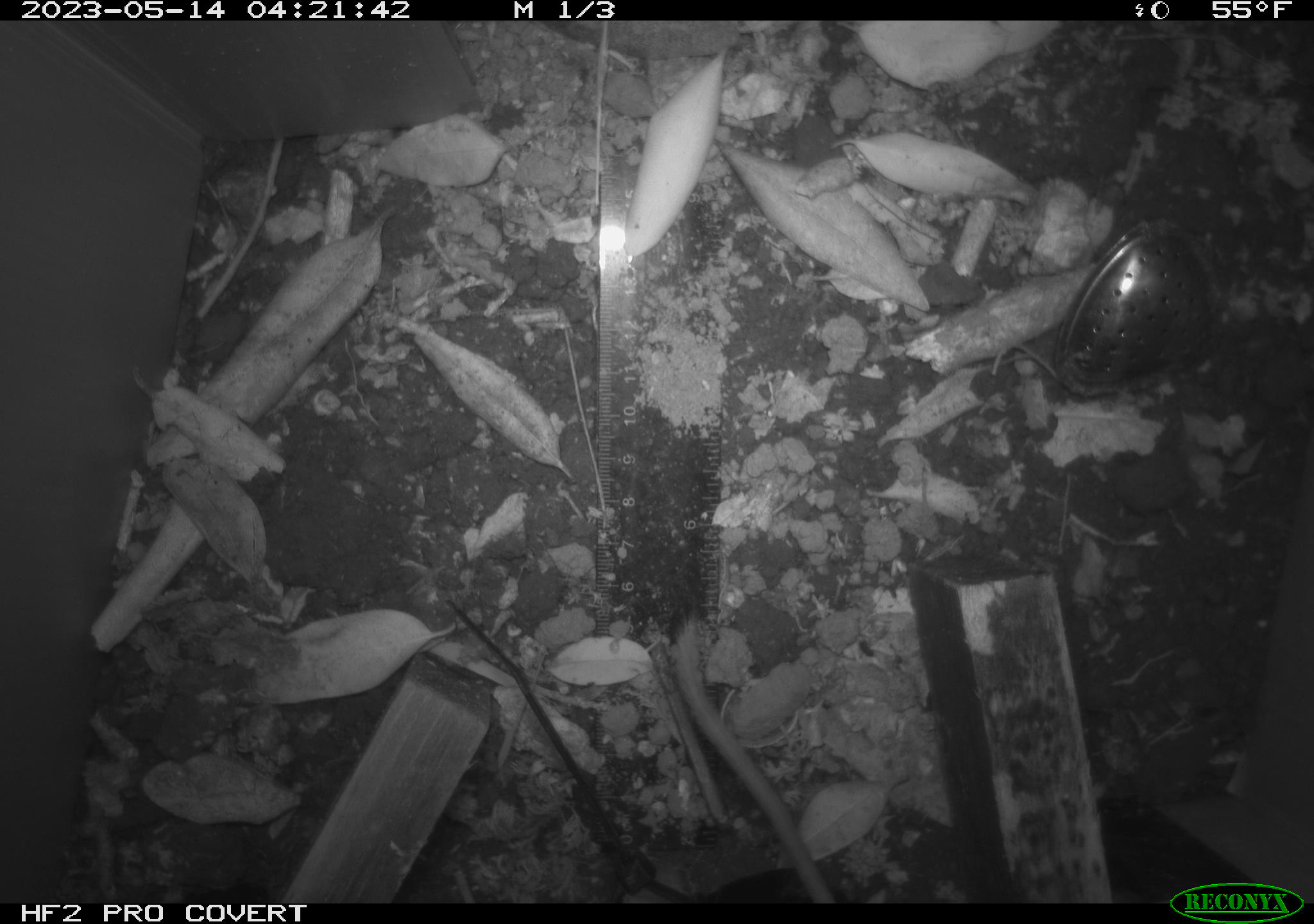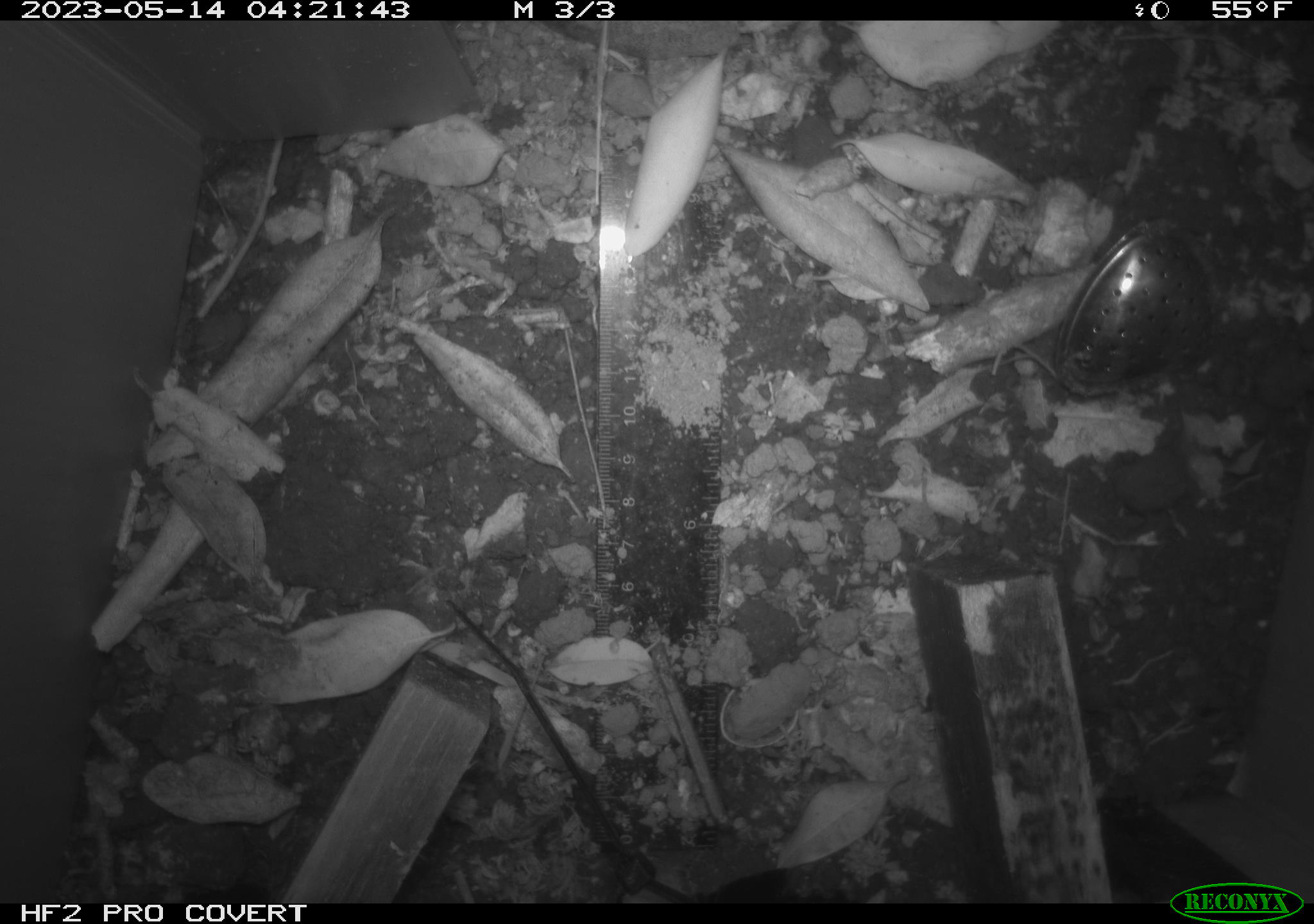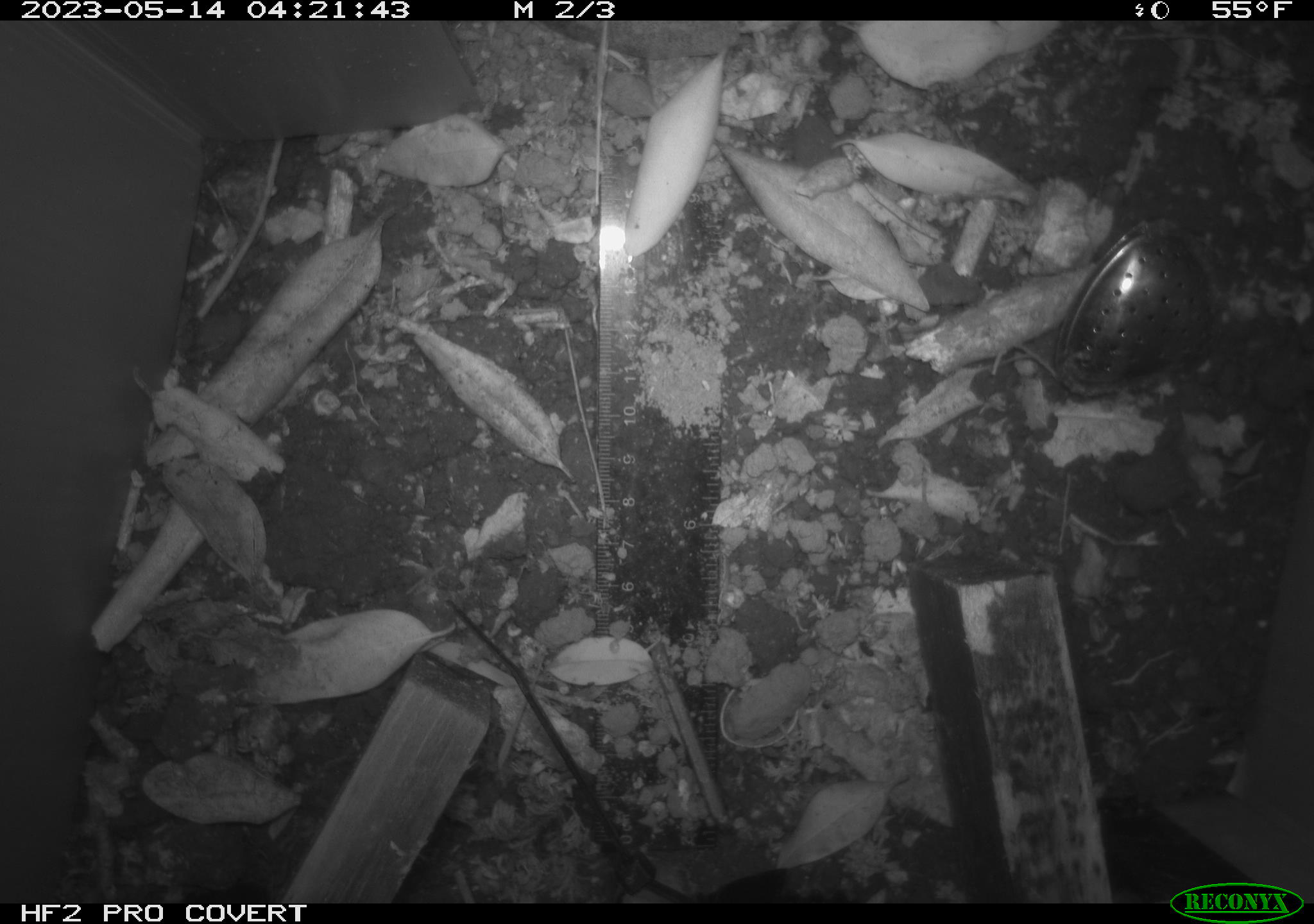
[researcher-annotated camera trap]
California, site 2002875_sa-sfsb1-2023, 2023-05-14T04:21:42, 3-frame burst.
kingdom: Animalia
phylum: Chordata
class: Mammalia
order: Rodentia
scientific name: Rodentia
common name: mouse species